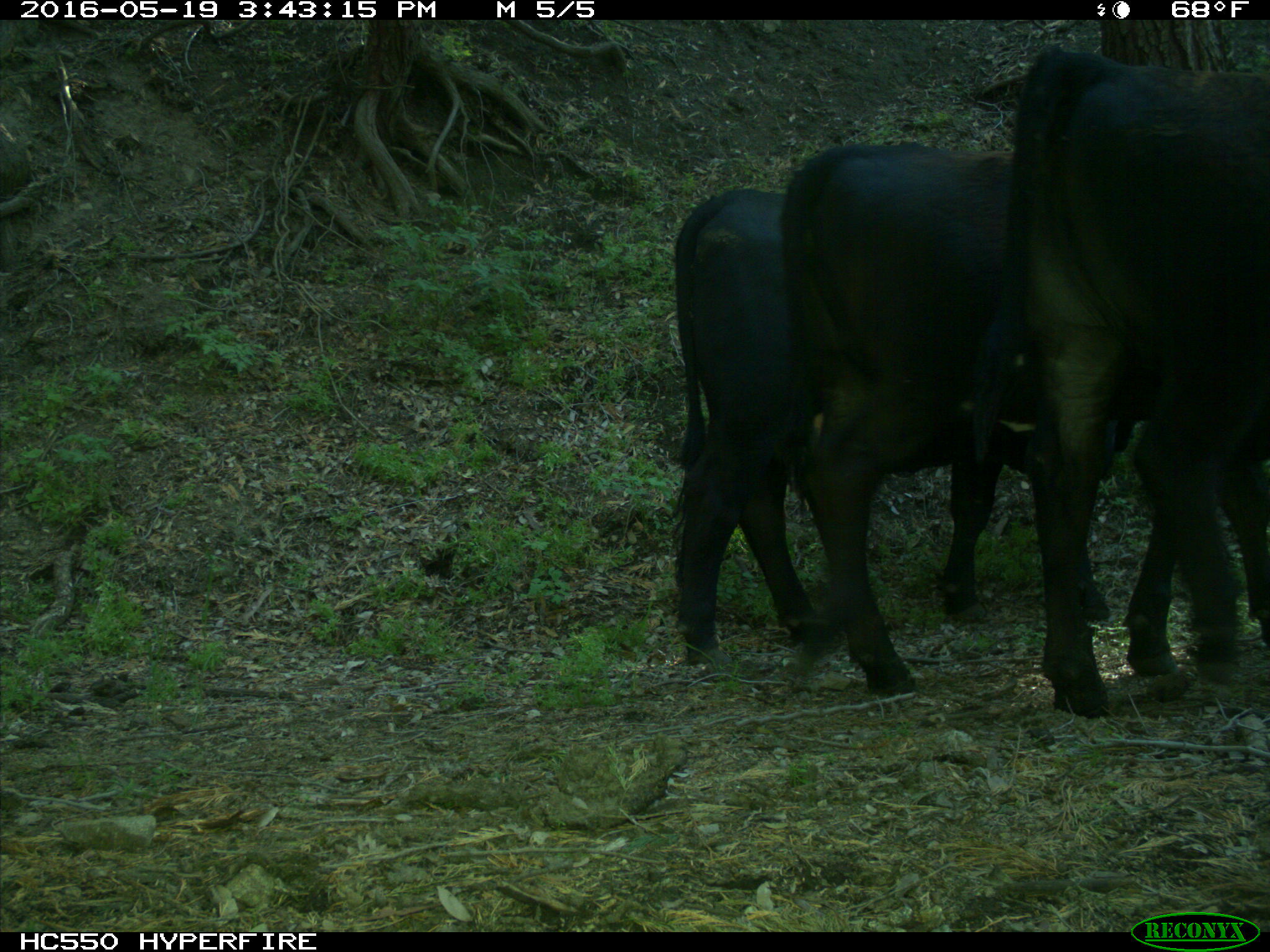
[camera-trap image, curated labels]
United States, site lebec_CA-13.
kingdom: Animalia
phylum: Chordata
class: Mammalia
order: Artiodactyla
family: Bovidae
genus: Bos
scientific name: Bos taurus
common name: domestic cow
Bos taurus (domestic cow).